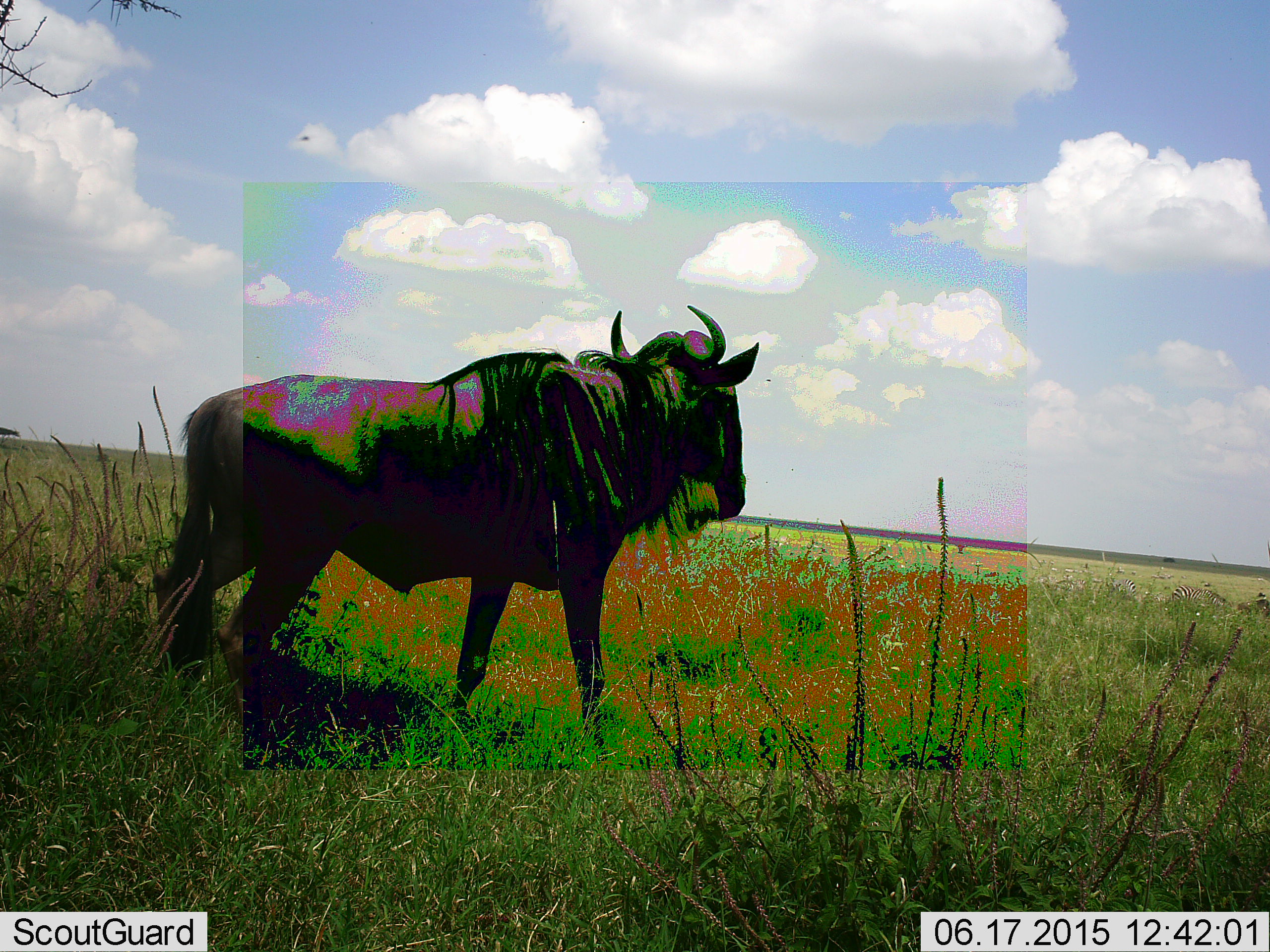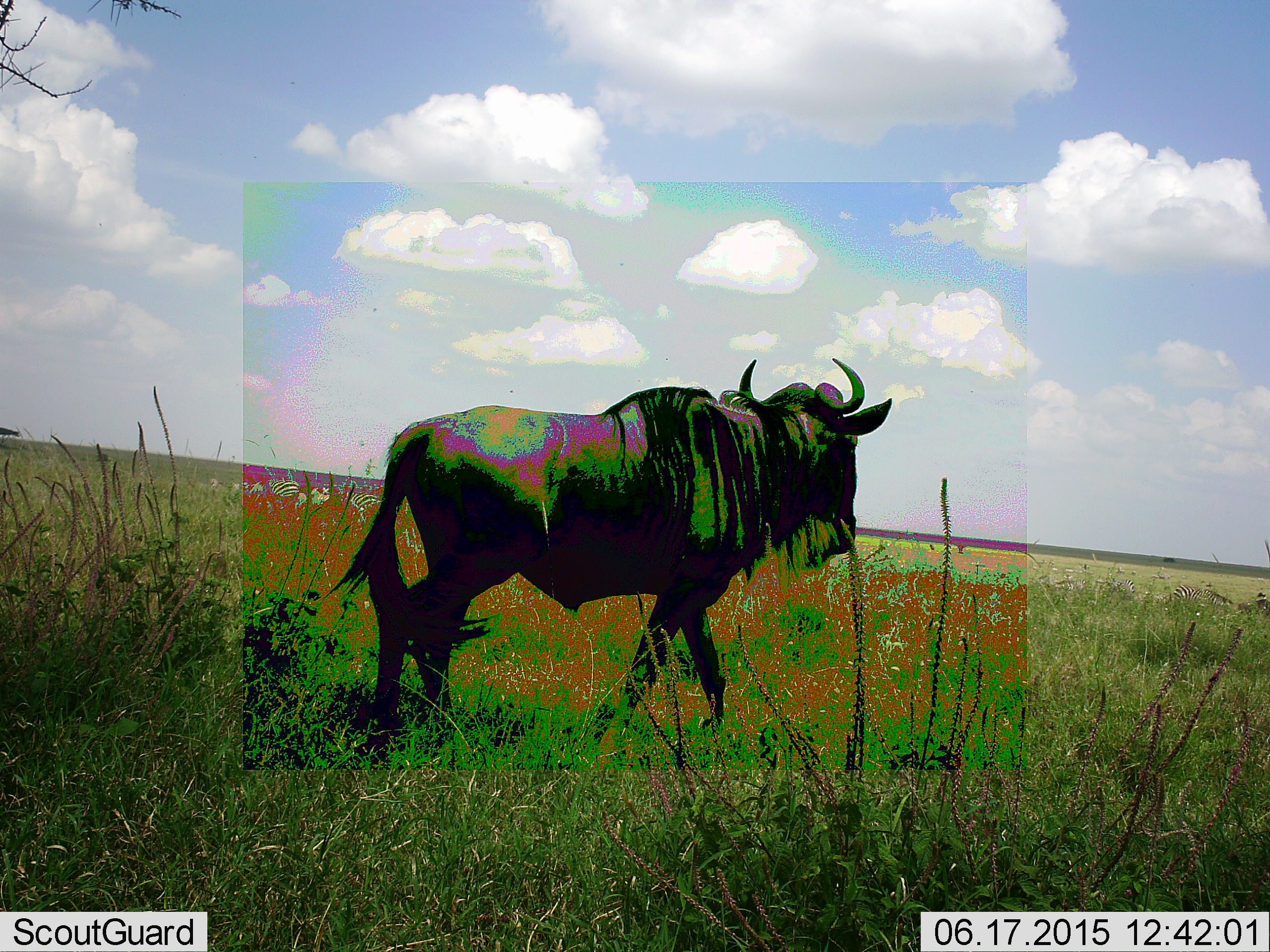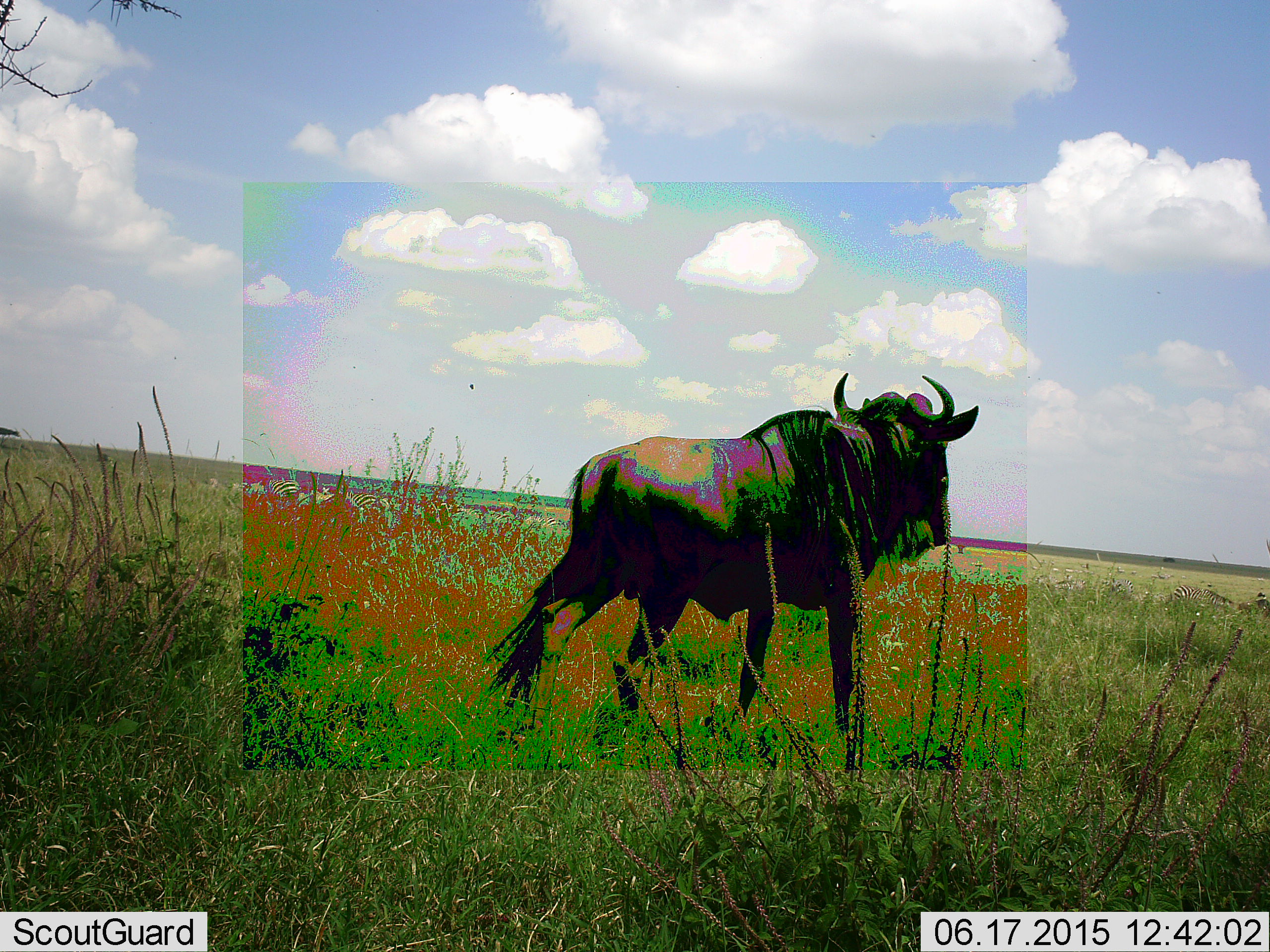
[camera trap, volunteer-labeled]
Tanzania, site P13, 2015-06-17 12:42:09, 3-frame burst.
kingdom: Animalia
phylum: Chordata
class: Mammalia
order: Artiodactyla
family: Bovidae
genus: Connochaetes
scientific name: Connochaetes taurinus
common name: blue wildebeest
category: wildebeest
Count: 1.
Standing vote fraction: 8%.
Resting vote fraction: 0%.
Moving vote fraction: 92%.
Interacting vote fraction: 0%.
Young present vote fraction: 0%.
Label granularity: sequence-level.